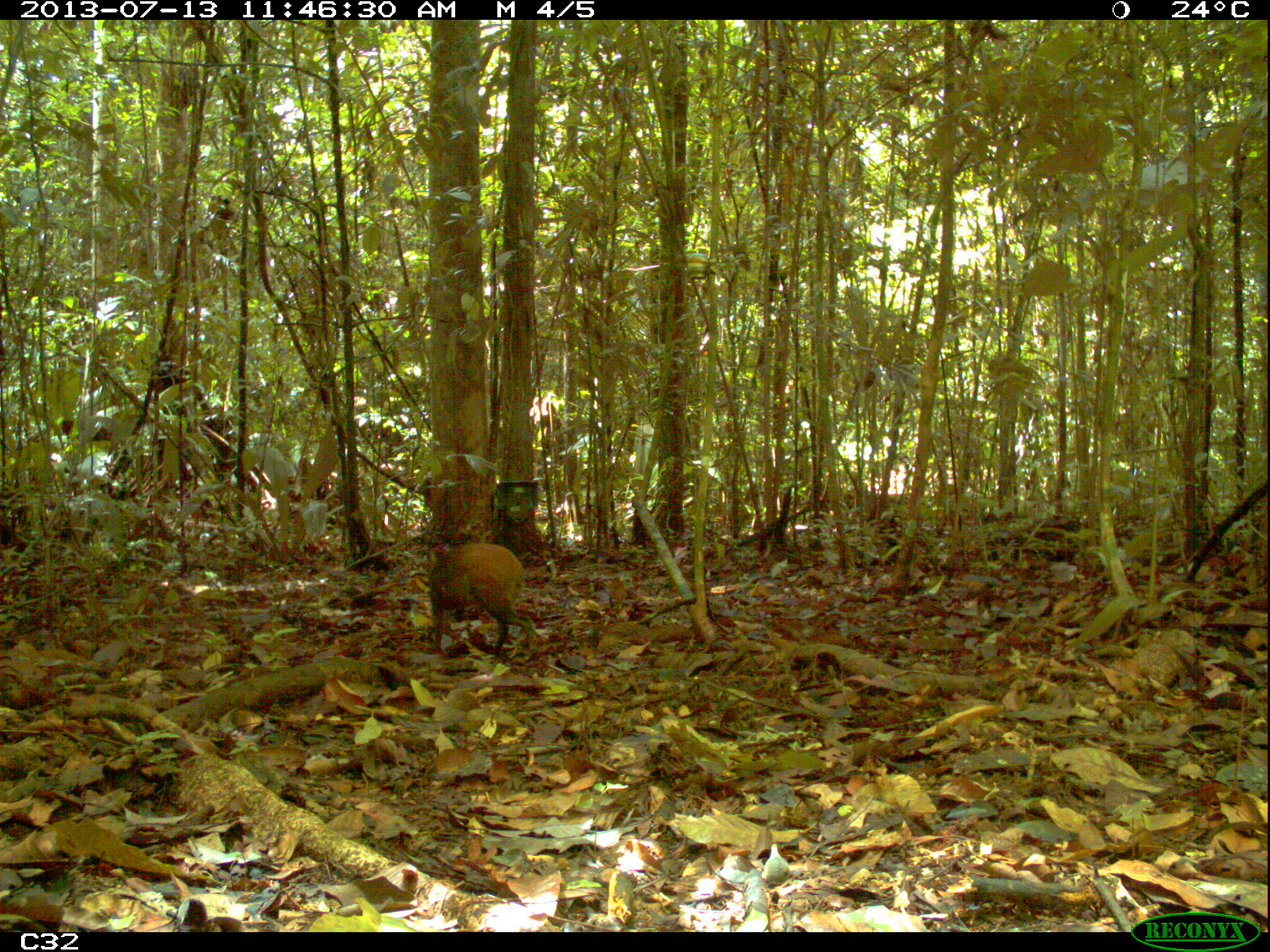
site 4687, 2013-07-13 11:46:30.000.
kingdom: Animalia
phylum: Chordata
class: Mammalia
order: Rodentia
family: Dasyproctidae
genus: Dasyprocta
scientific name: Dasyprocta leporina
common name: red-rumped agouti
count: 1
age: adult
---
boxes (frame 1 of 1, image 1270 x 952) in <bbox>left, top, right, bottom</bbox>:
dasyprocta leporina: <bbox>421, 522, 539, 669</bbox>